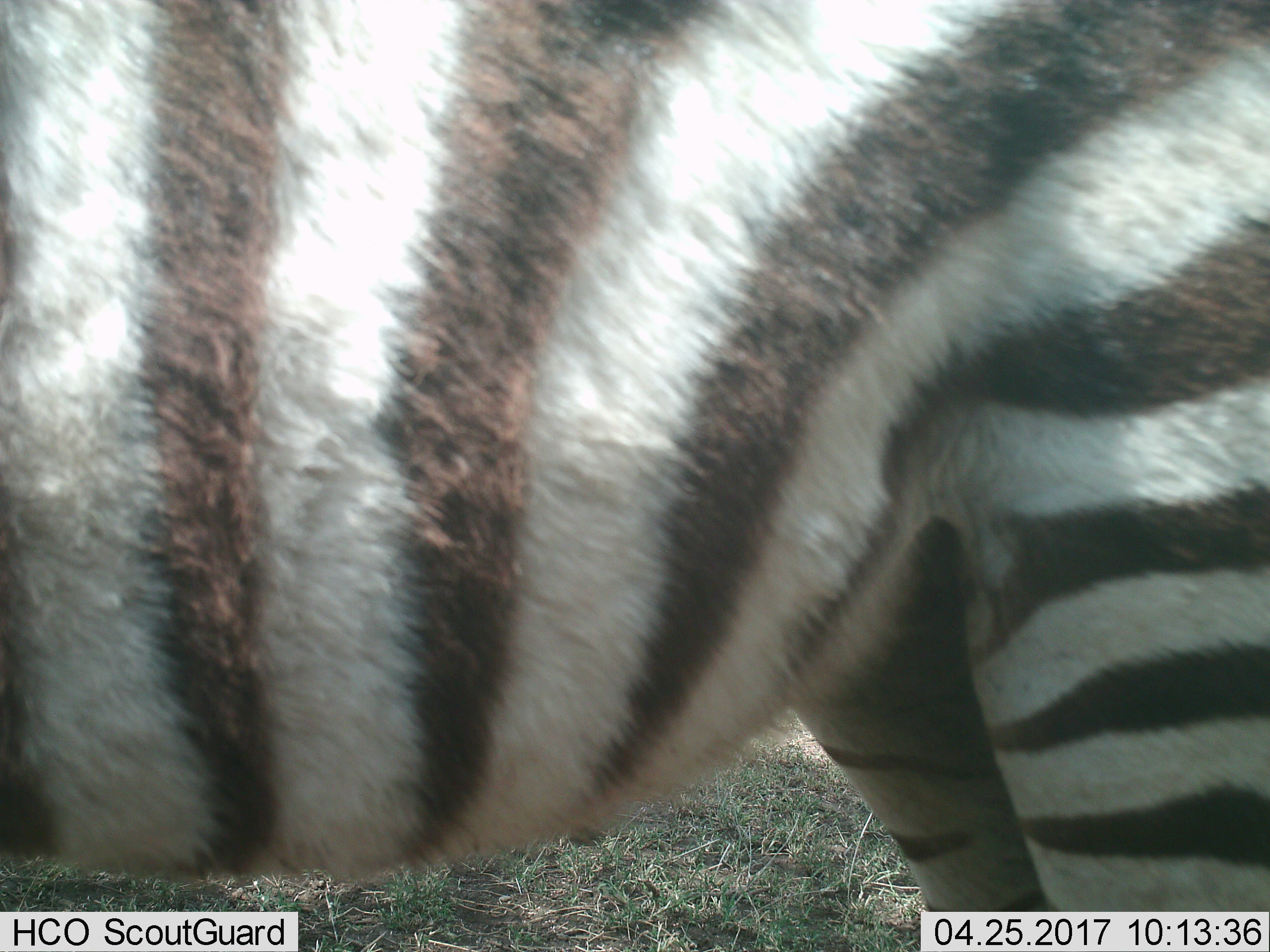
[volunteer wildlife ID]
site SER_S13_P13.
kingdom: Animalia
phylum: Chordata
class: Mammalia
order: Perissodactyla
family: Equidae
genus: Equus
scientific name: Equus quagga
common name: plains zebra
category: zebraplains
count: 1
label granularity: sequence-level